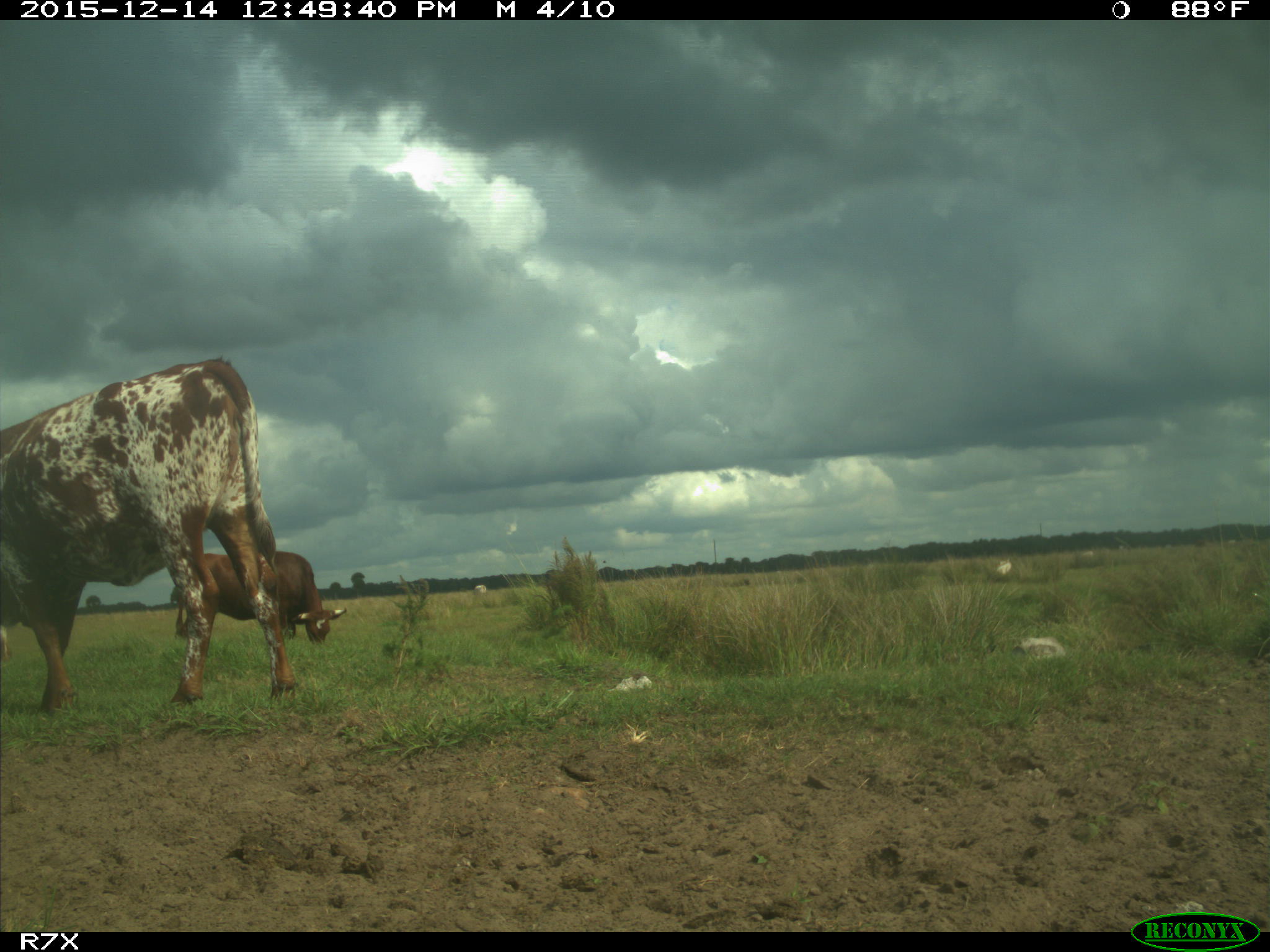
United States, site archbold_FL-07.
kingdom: Animalia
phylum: Chordata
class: Mammalia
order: Artiodactyla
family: Bovidae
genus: Bos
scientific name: Bos taurus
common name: domestic cow